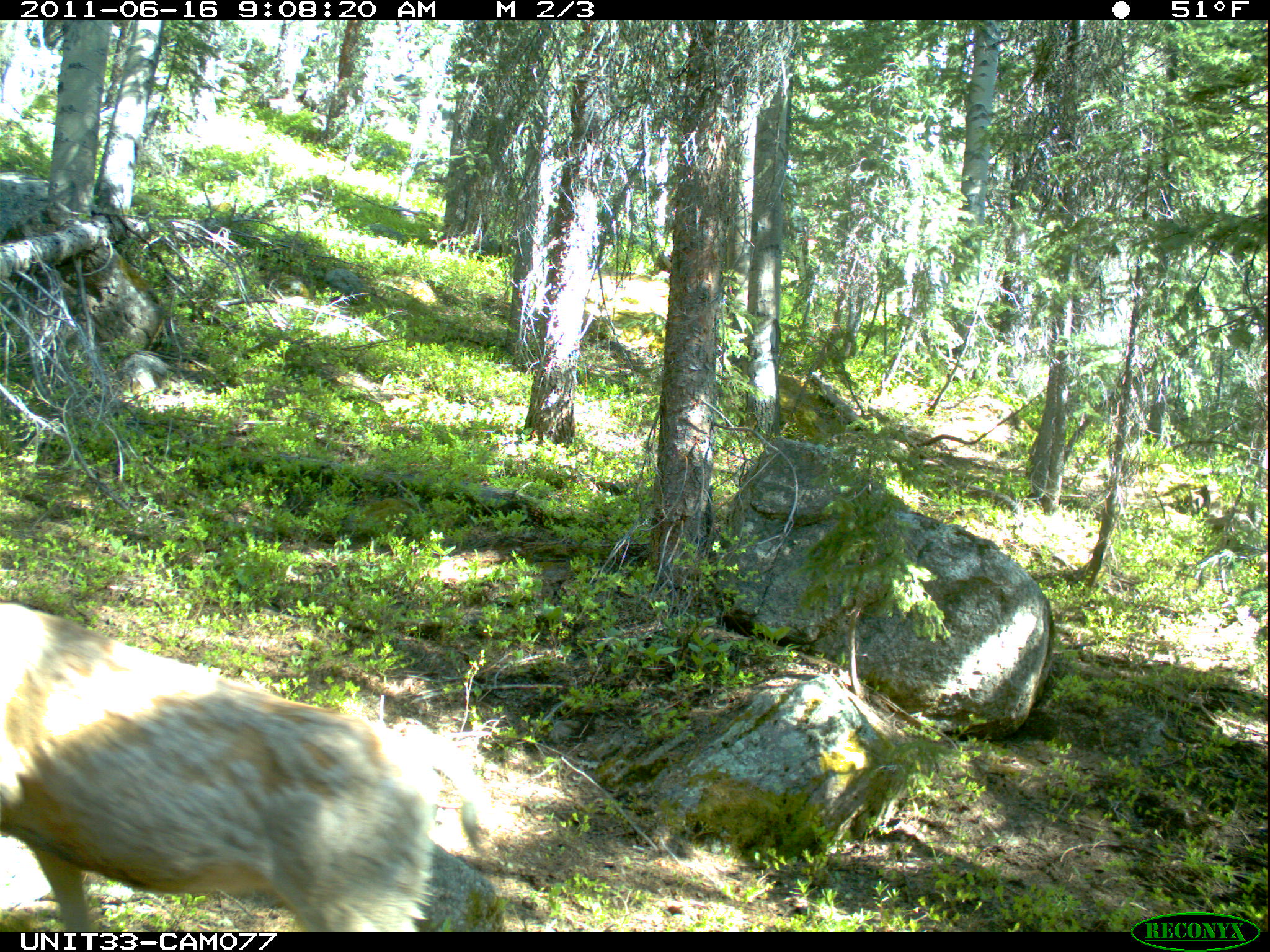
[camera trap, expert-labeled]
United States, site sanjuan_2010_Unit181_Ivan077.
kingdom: Animalia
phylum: Chordata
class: Mammalia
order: Artiodactyla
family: Cervidae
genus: Odocoileus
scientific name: Odocoileus hemionus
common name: mule deer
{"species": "Odocoileus hemionus (mule deer)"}